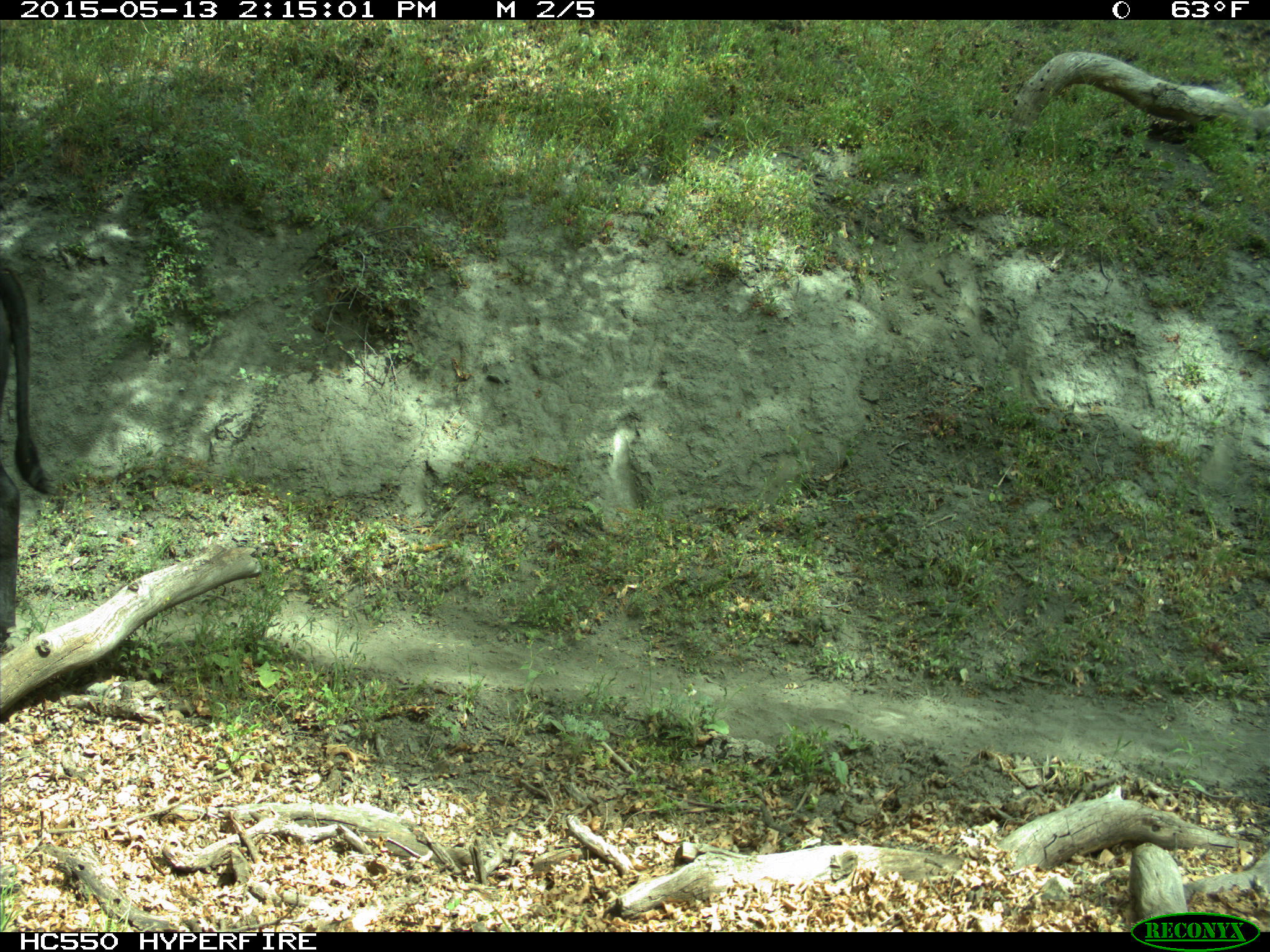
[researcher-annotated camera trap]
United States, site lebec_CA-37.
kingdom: Animalia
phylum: Chordata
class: Mammalia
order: Artiodactyla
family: Bovidae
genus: Bos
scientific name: Bos taurus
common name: domestic cow